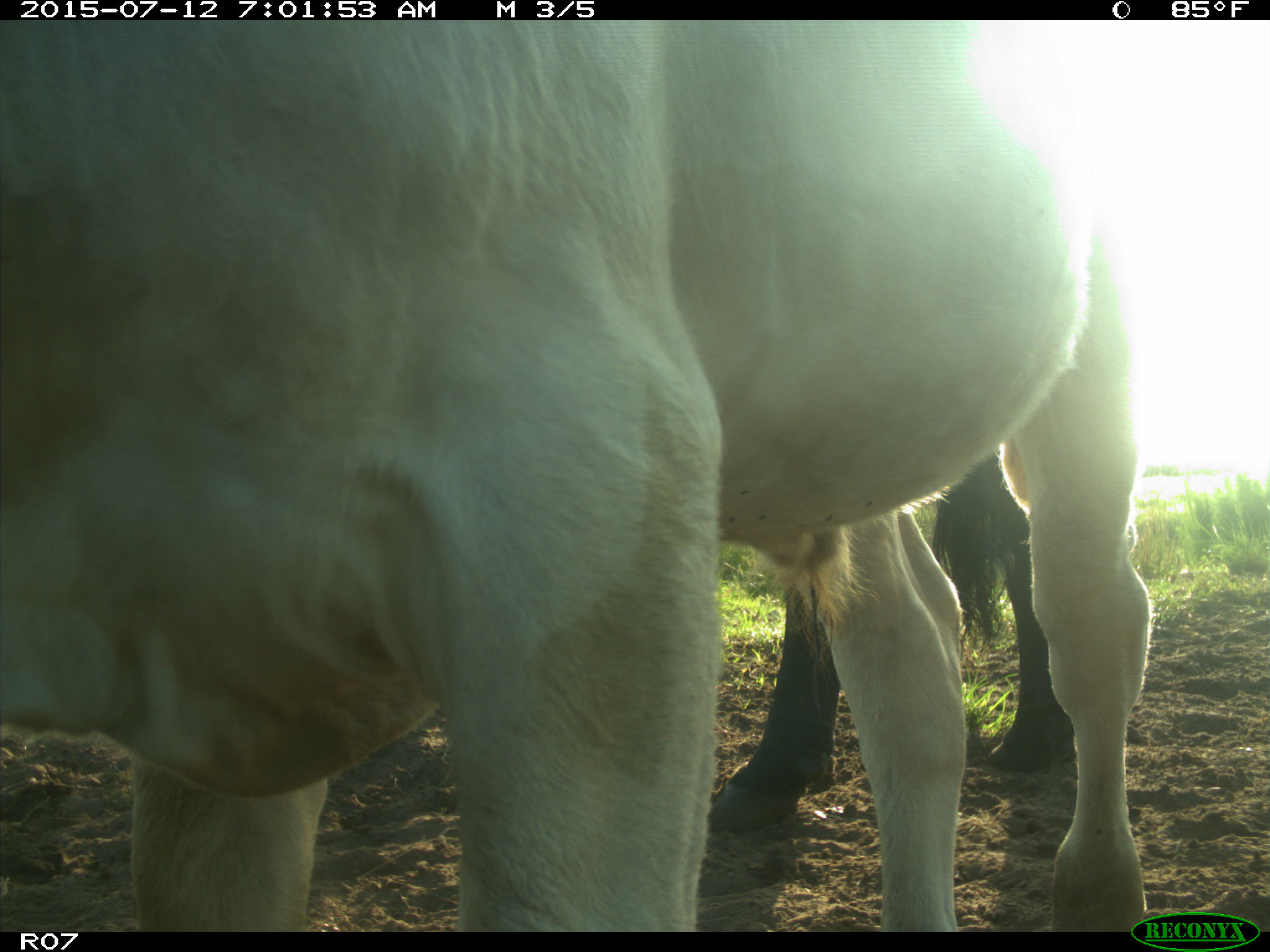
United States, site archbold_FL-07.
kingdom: Animalia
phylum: Chordata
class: Mammalia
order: Artiodactyla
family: Bovidae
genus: Bos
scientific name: Bos taurus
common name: domestic cow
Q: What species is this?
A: Bos taurus (domestic cow).